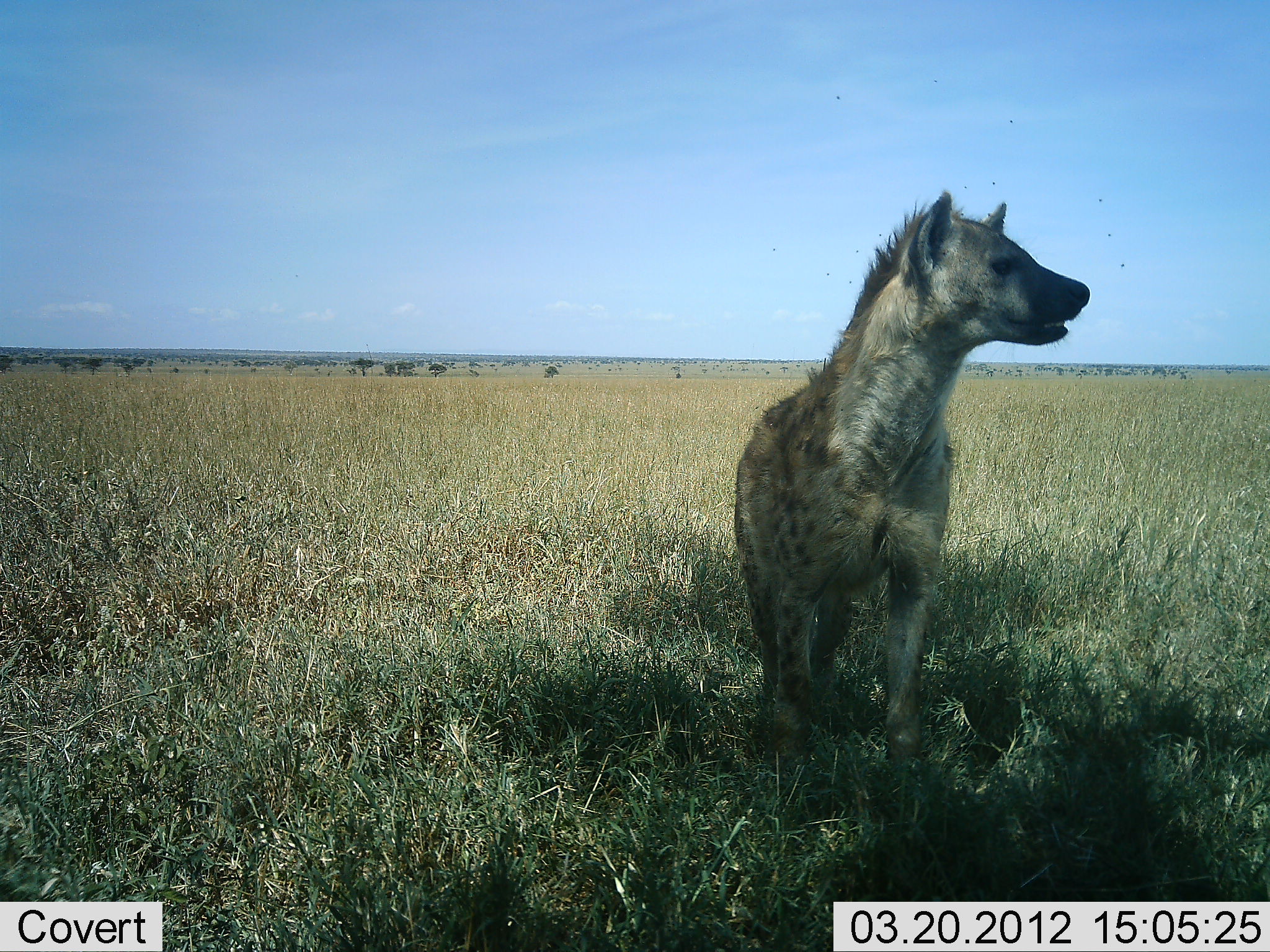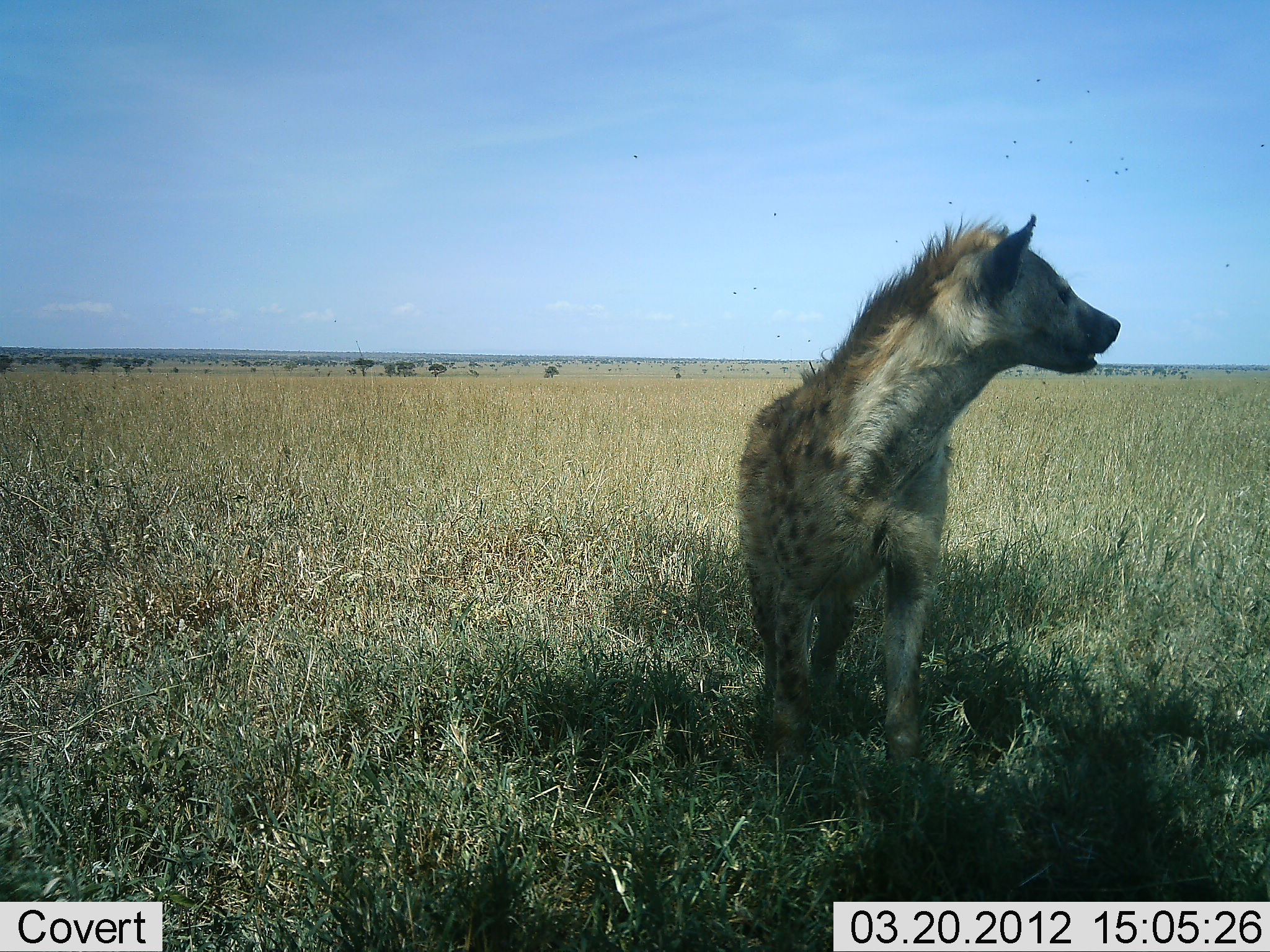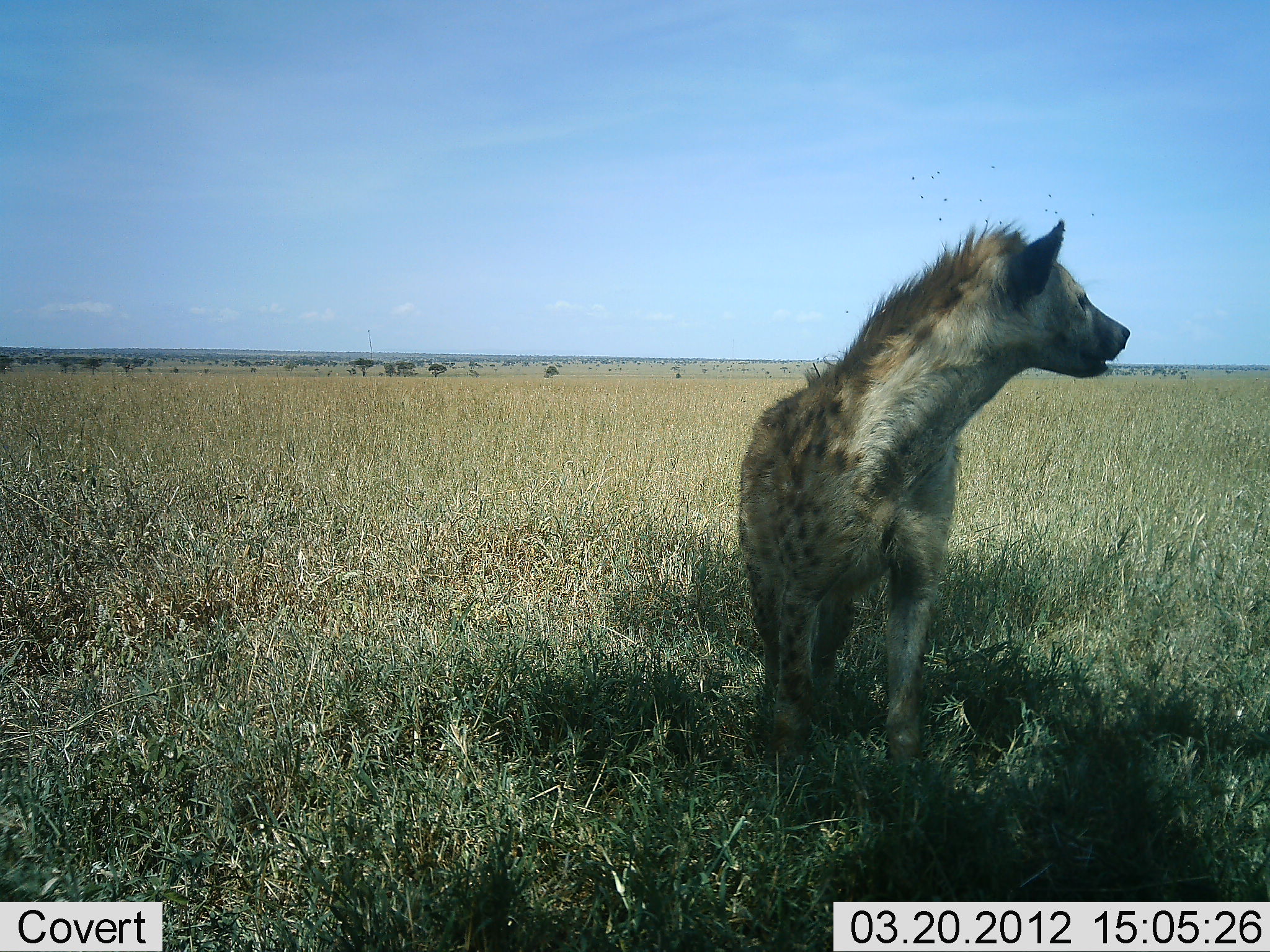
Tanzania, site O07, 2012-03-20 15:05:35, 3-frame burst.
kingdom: Animalia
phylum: Chordata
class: Mammalia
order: Carnivora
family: Hyaenidae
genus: Crocuta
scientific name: Crocuta crocuta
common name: spotted hyena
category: hyenaspotted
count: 1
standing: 100%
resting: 0%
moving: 0%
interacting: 0%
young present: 0%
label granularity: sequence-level